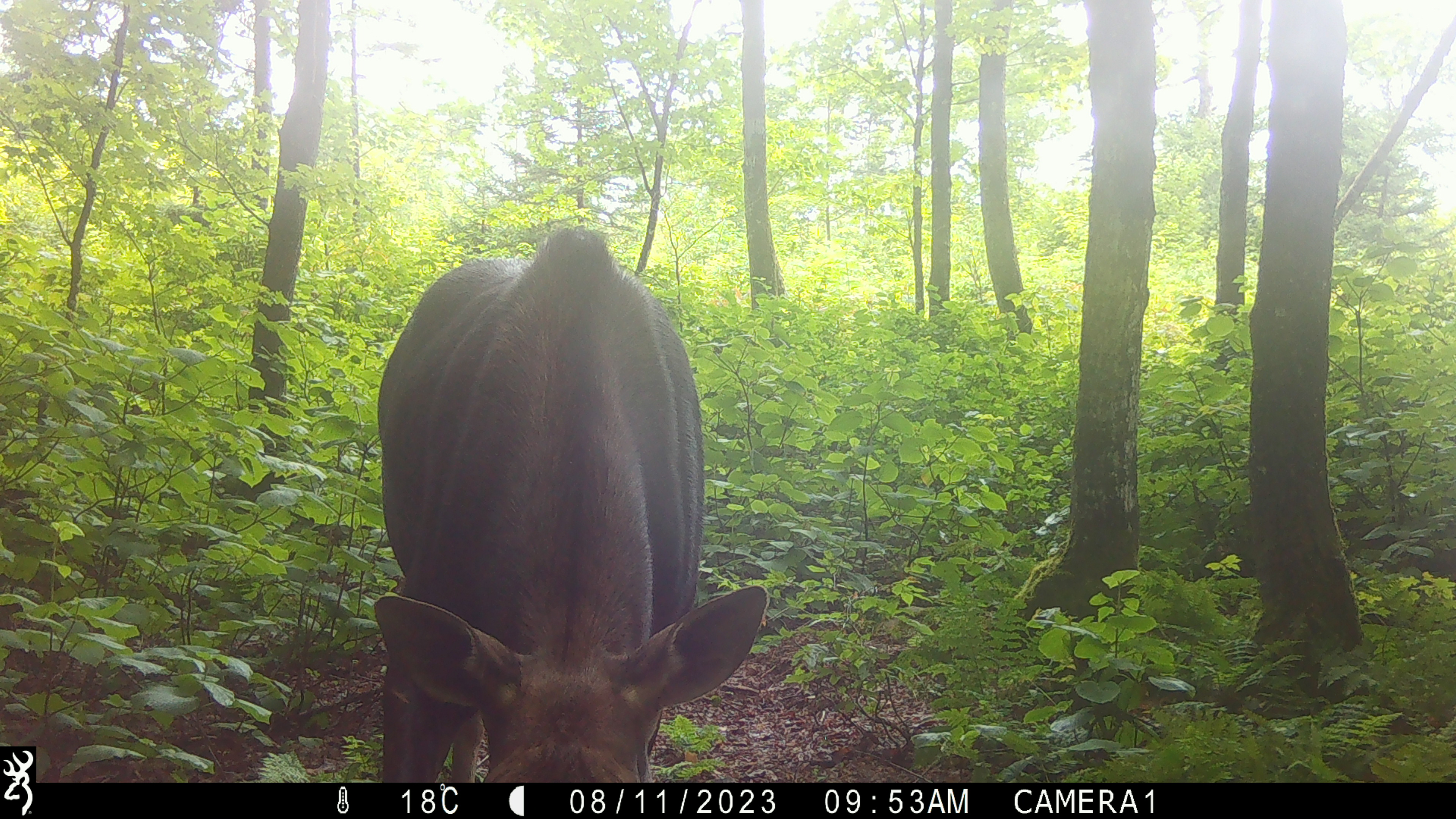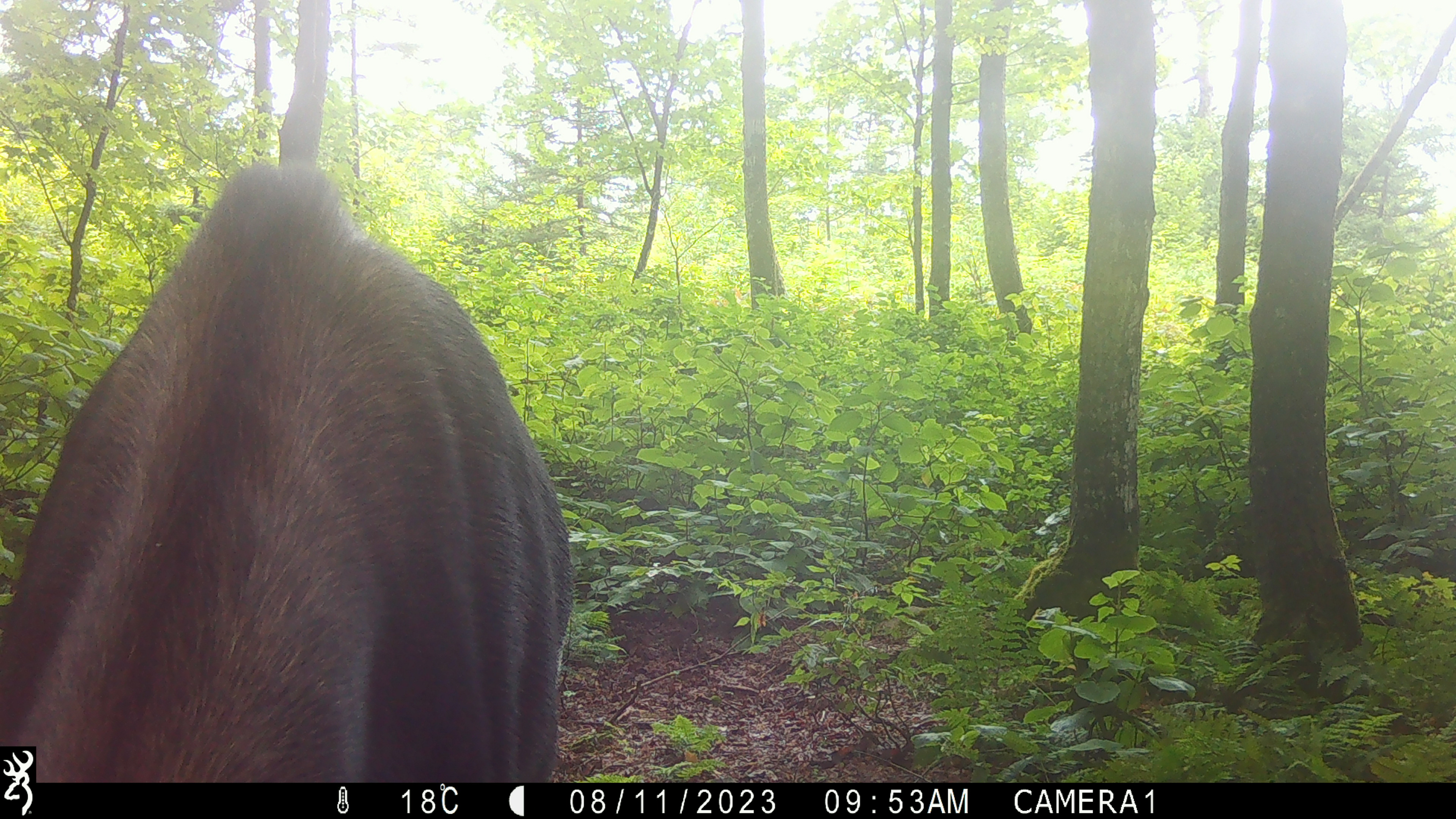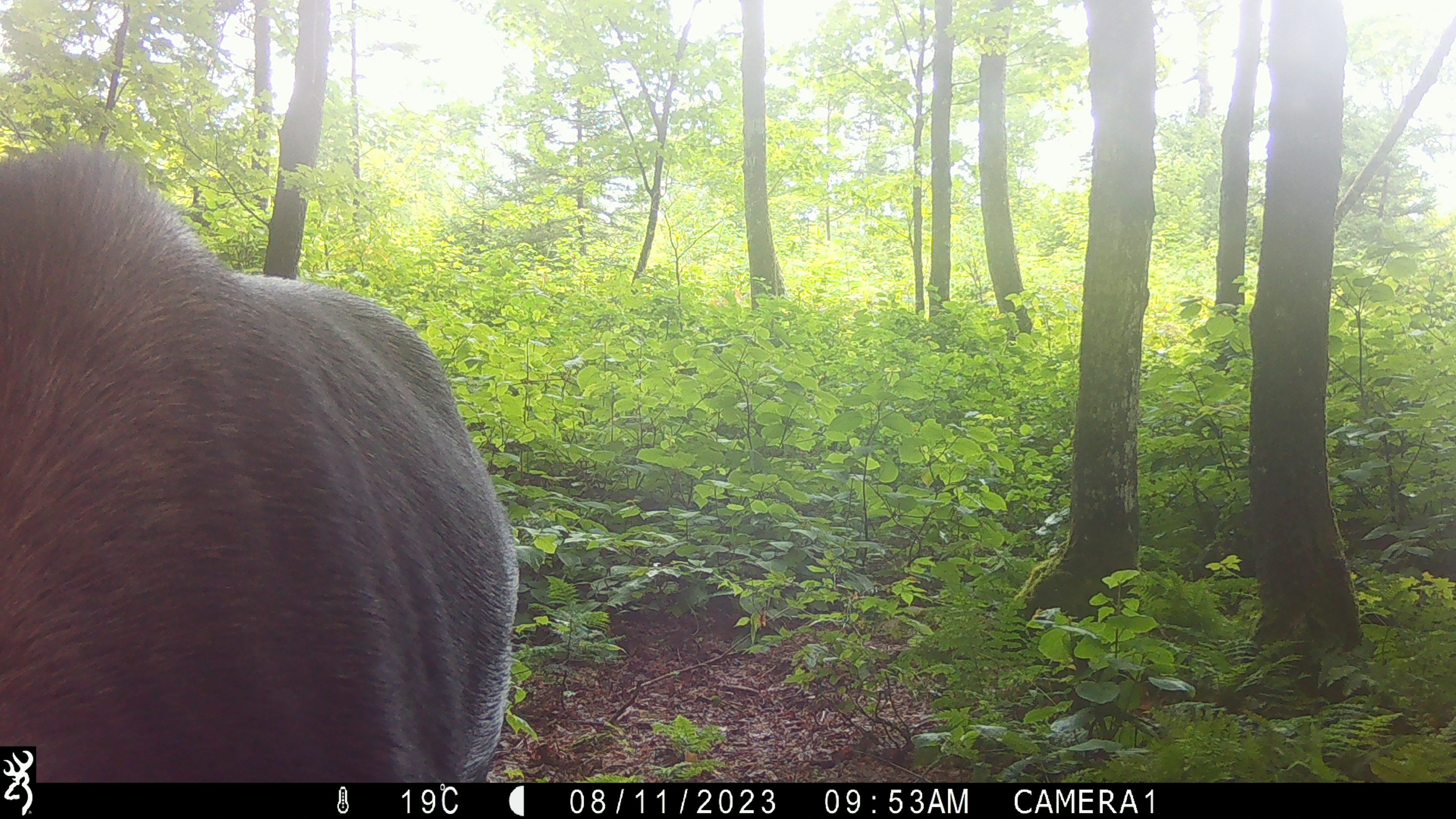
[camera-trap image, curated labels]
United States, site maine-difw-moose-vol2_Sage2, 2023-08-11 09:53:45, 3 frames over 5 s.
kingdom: Animalia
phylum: Chordata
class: Mammalia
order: Artiodactyla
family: Cervidae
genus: Alces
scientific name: Alces alces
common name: moose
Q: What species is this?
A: Moose (Alces alces).